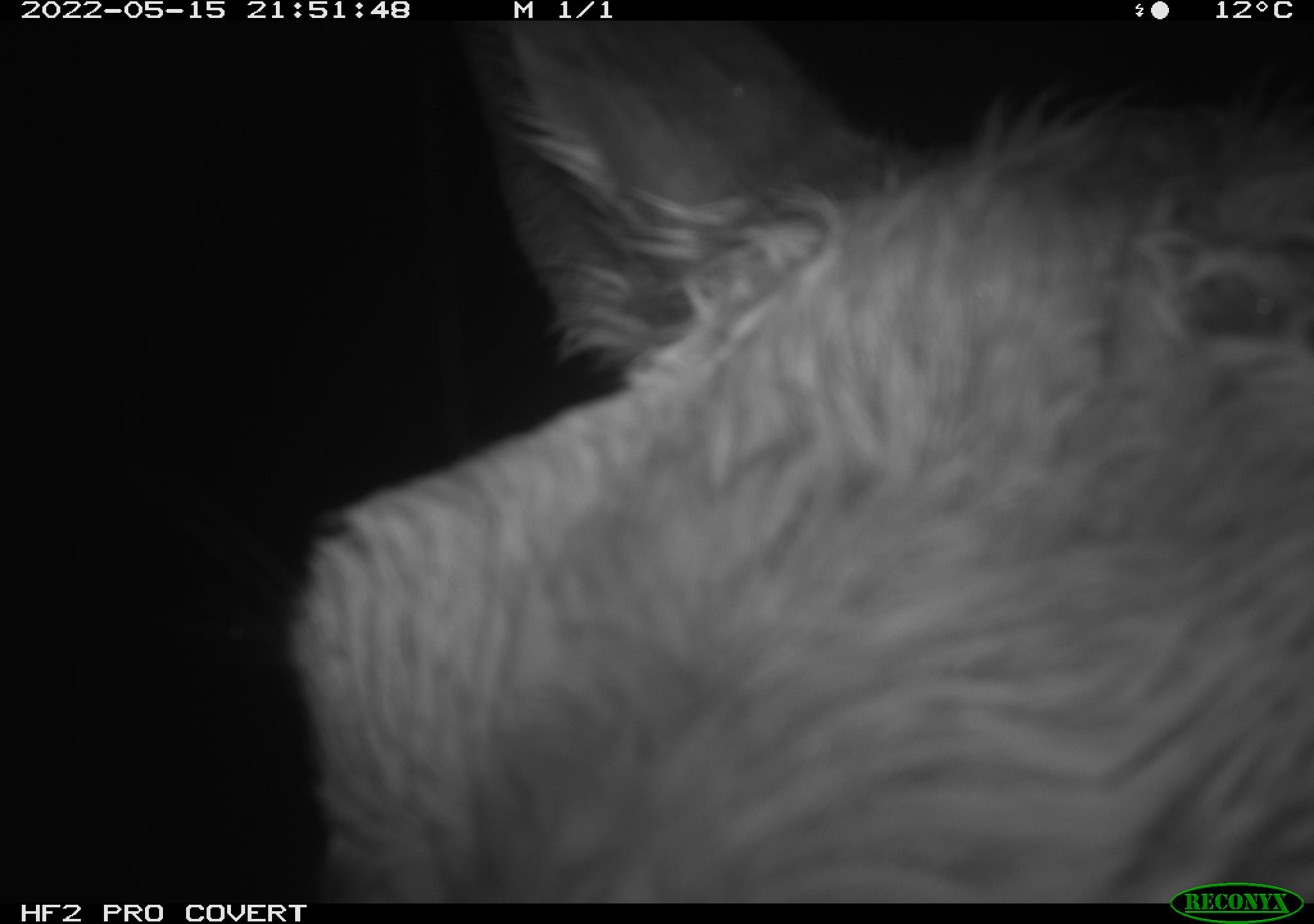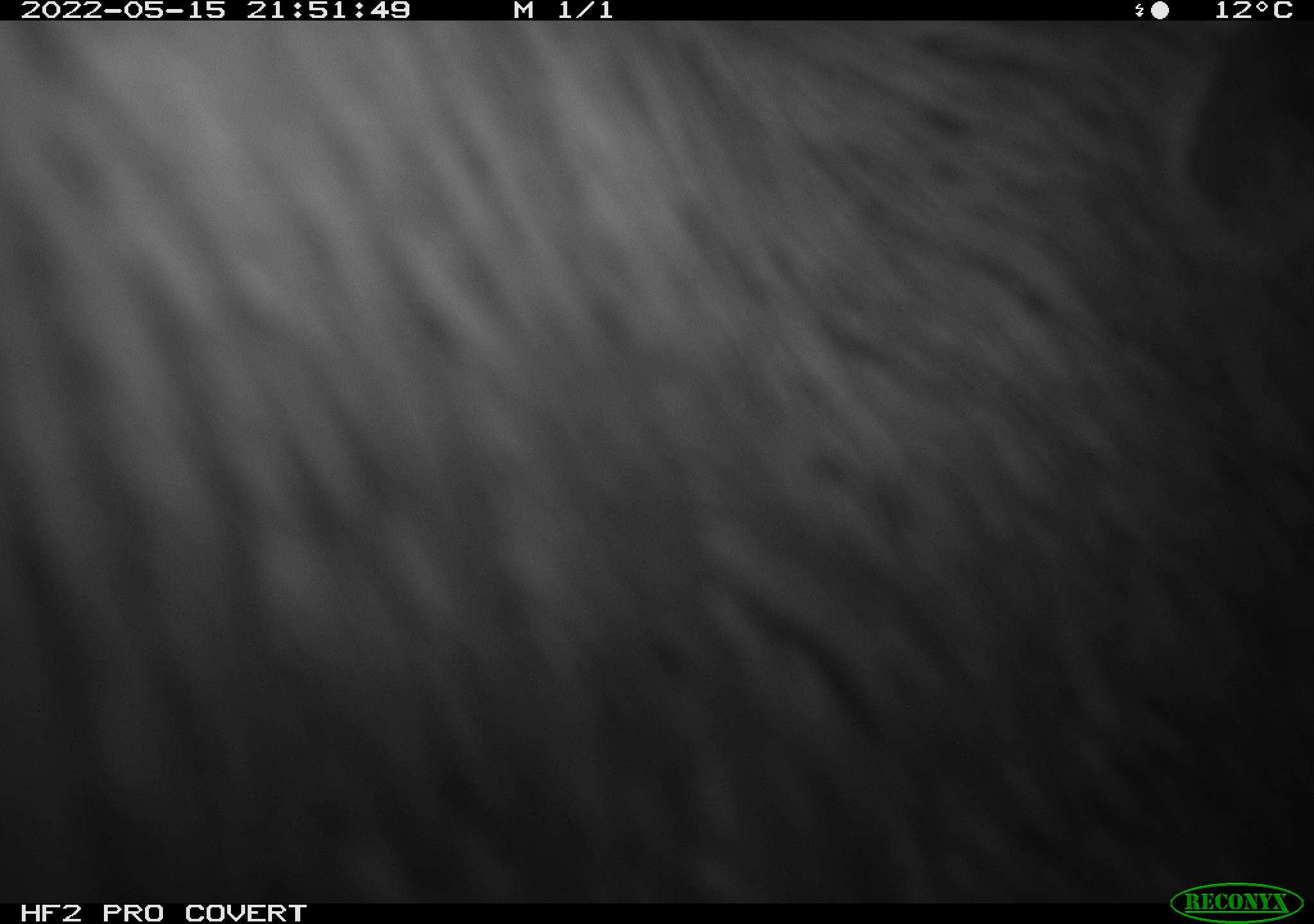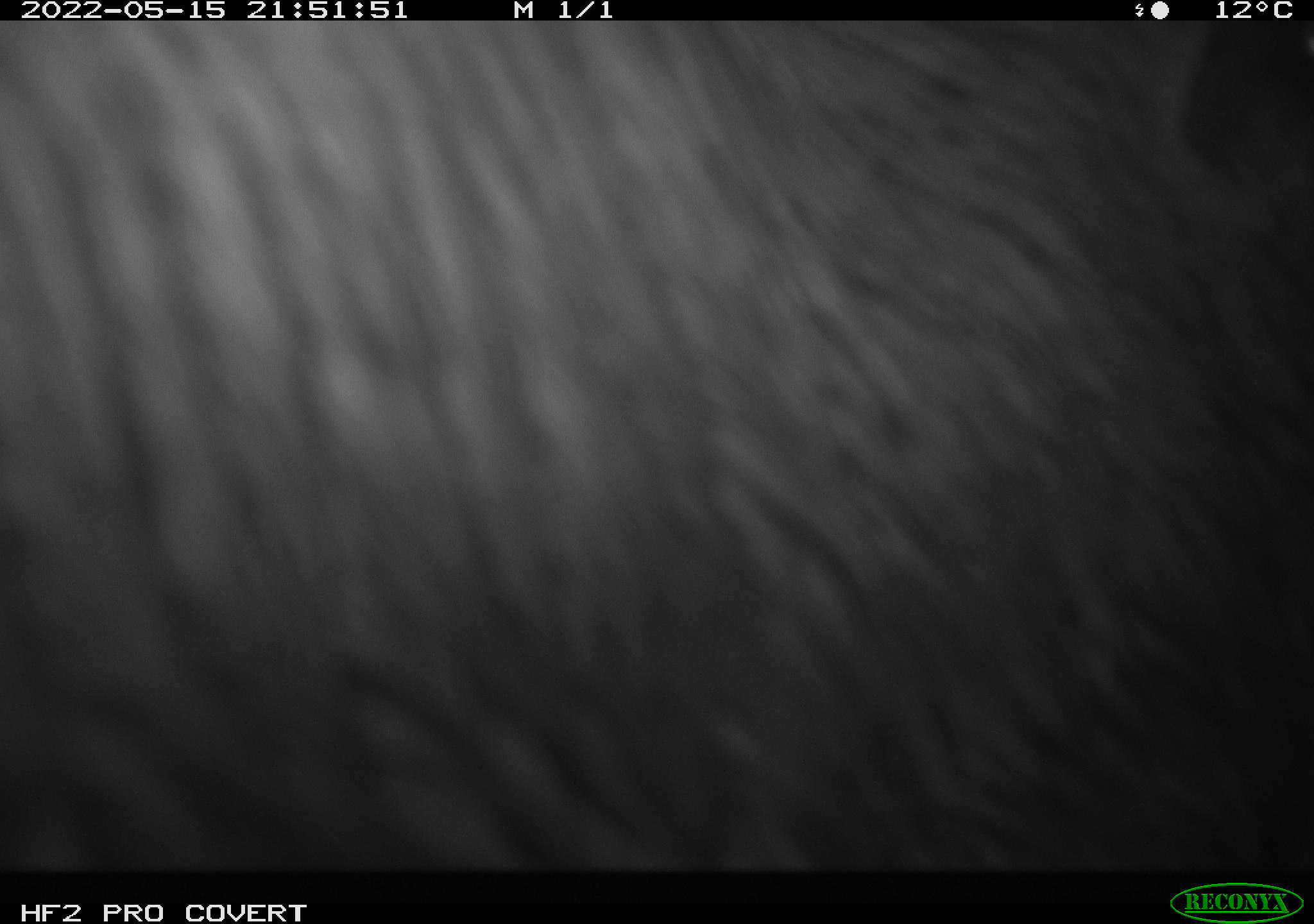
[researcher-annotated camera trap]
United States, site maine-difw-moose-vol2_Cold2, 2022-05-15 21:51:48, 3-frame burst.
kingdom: Animalia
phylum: Chordata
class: Mammalia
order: Artiodactyla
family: Cervidae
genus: Alces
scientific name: Alces alces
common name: moose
Moose (Alces alces).